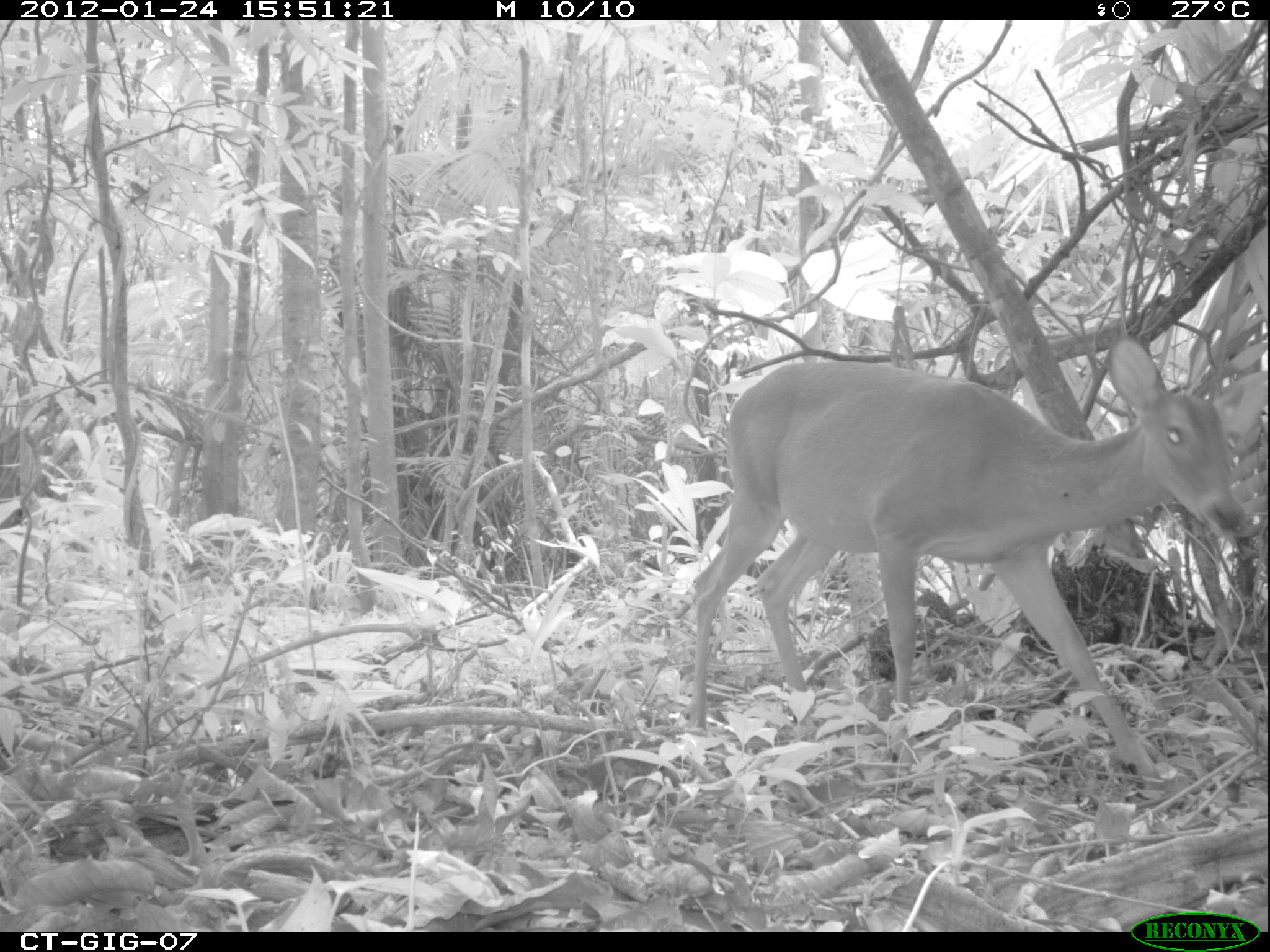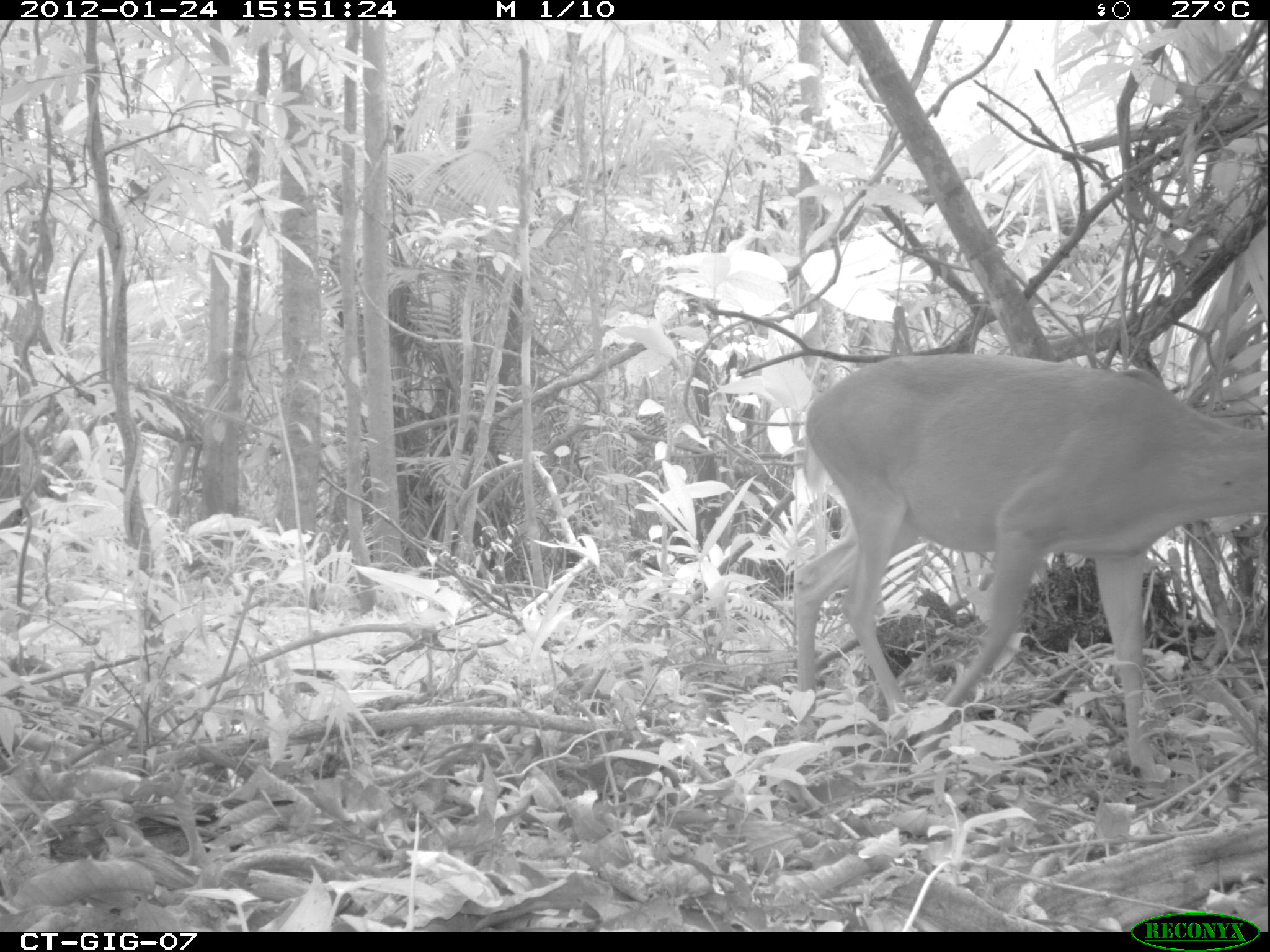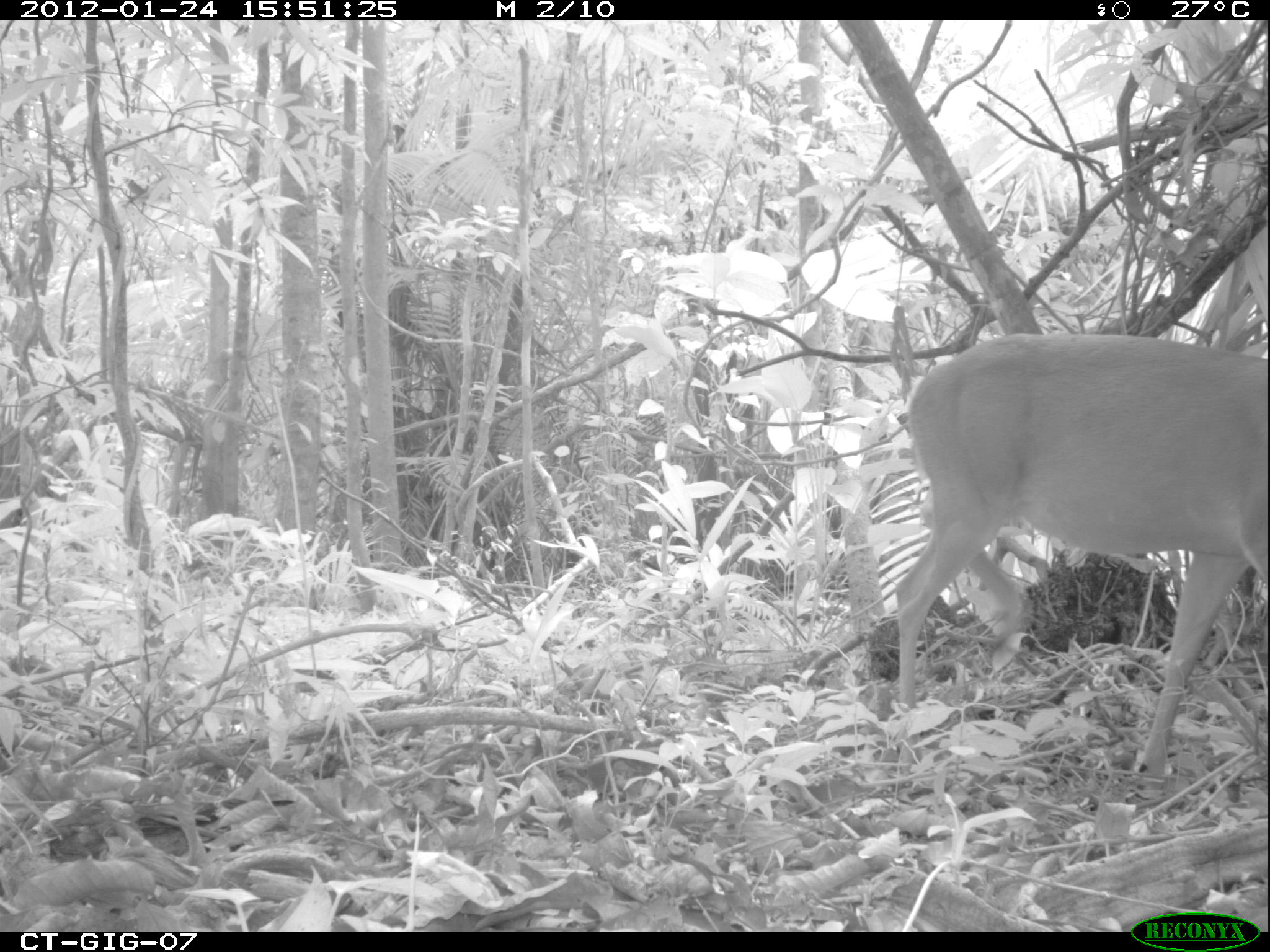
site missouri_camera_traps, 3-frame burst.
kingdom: Animalia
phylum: Chordata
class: Mammalia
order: Artiodactyla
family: Cervidae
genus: Odocoileus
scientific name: Odocoileus virginianus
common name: white-tailed deer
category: white tailed deer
White tailed deer (white-tailed deer) (Odocoileus virginianus). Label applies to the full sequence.